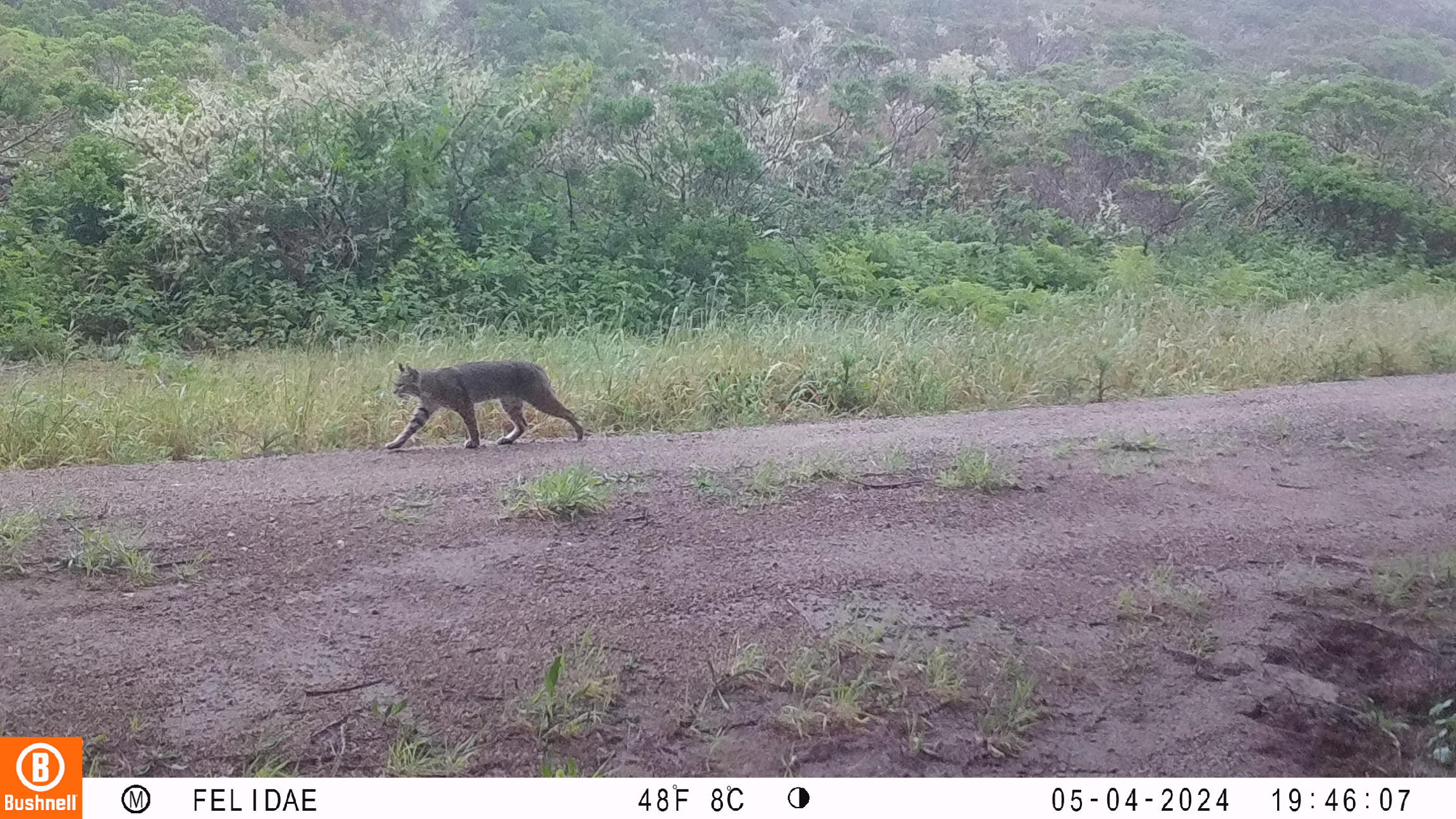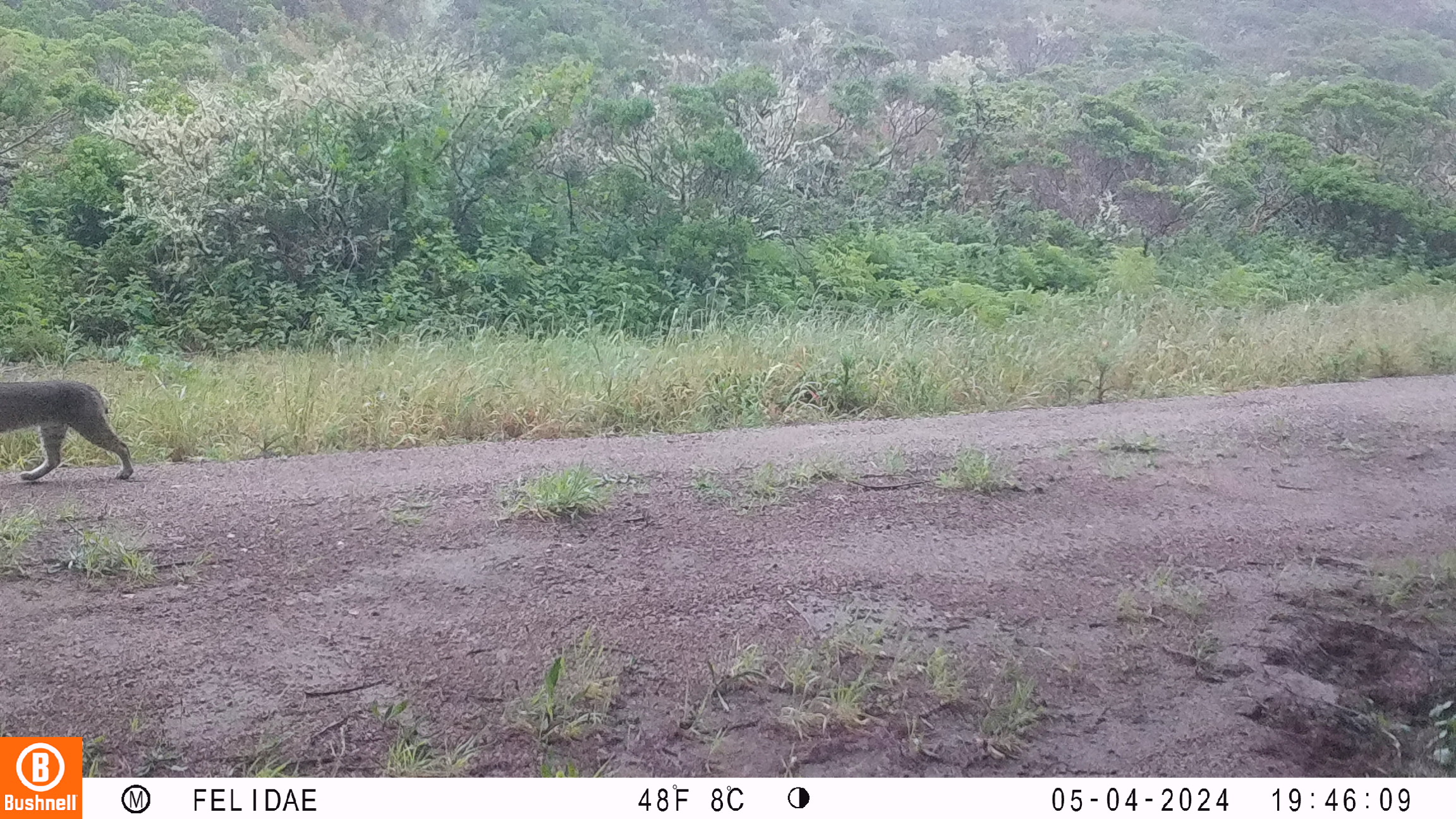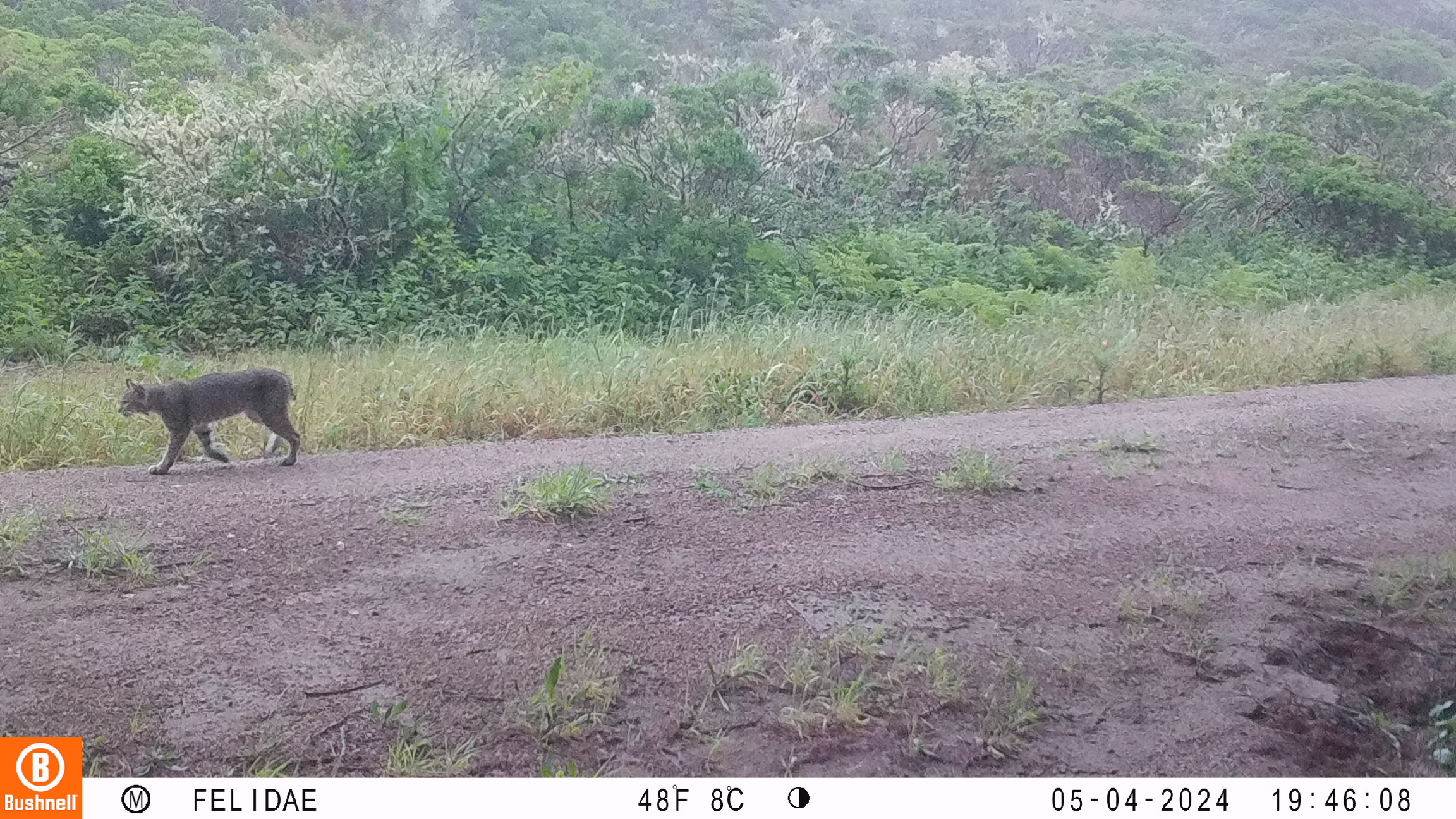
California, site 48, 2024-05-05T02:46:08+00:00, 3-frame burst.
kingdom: Animalia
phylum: Chordata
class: Mammalia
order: Carnivora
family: Felidae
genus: Lynx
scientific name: Lynx rufus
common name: bobcat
Bobcat (Lynx rufus).